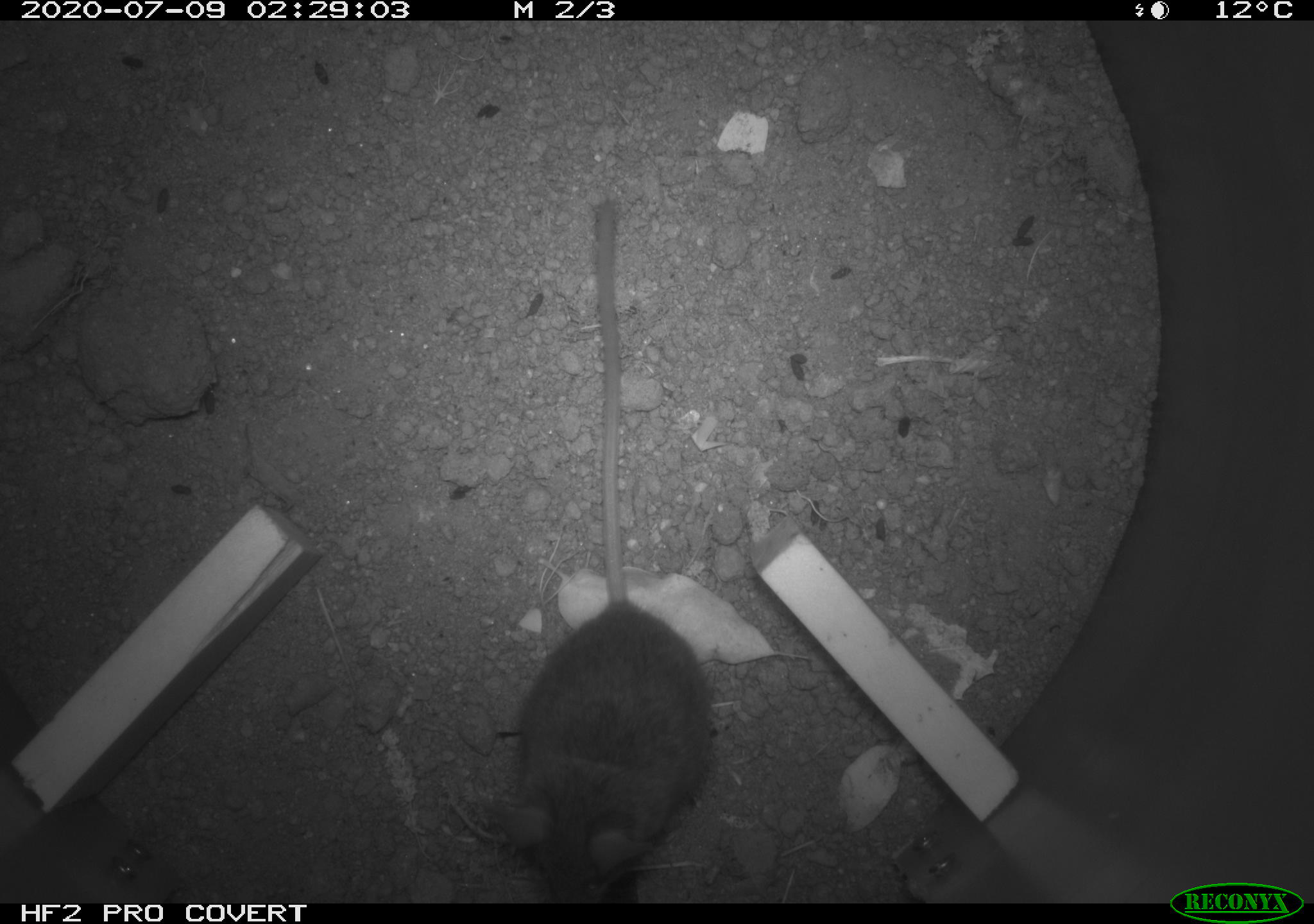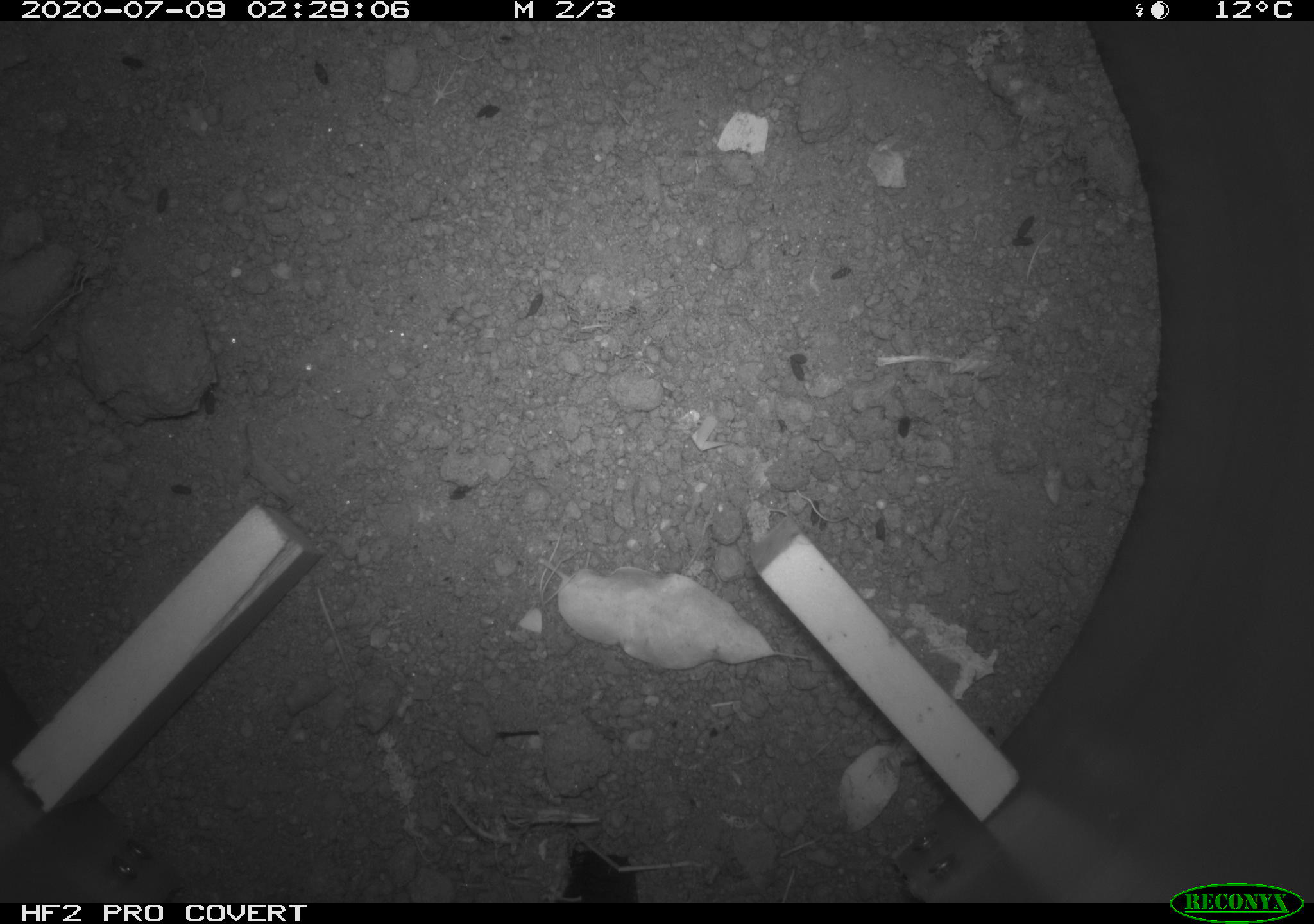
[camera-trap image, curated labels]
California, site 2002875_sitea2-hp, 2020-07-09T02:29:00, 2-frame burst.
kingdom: Animalia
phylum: Chordata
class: Mammalia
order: Rodentia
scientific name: Rodentia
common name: rodent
Rodent (Rodentia).